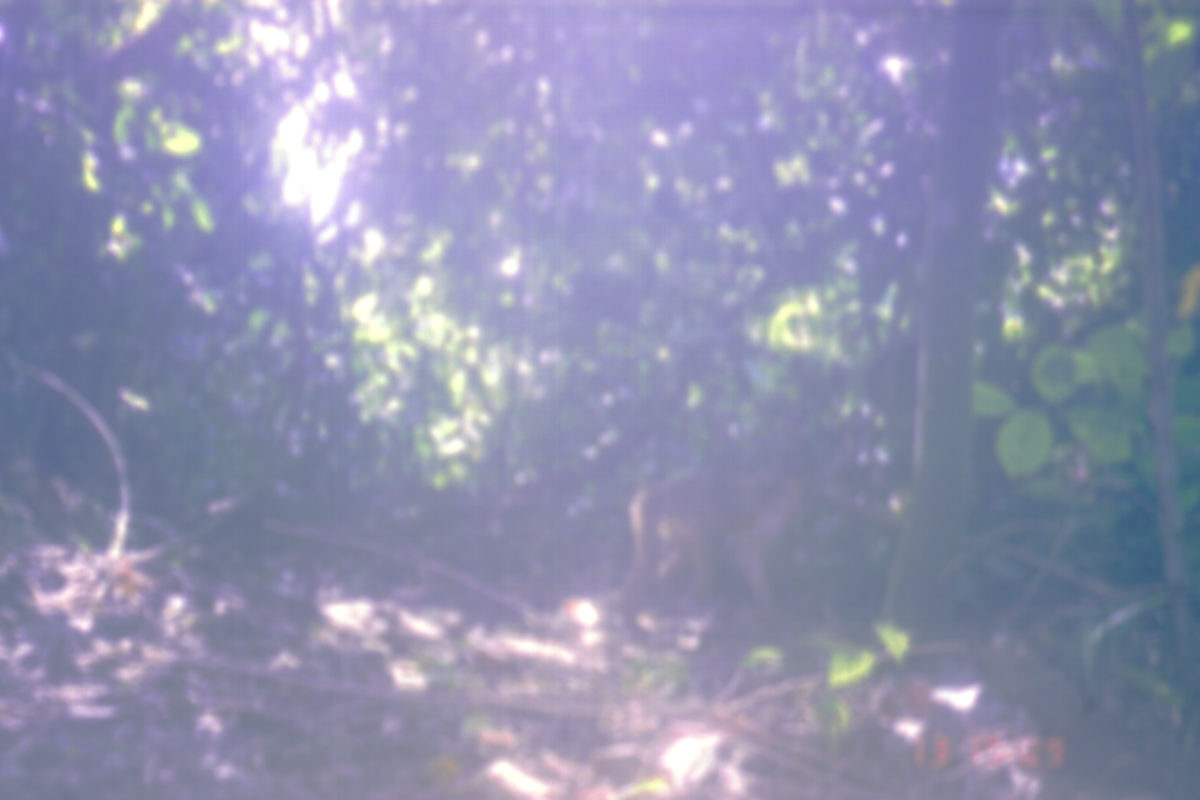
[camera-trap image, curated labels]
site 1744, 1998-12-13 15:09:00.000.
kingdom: Animalia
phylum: Chordata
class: Mammalia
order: Primates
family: Cercopithecidae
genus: Macaca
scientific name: Macaca nemestrina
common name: southern pig-tailed macaque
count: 1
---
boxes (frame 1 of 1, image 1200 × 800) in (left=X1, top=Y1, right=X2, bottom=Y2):
macaca nemestrina: (left=607, top=466, right=804, bottom=635)